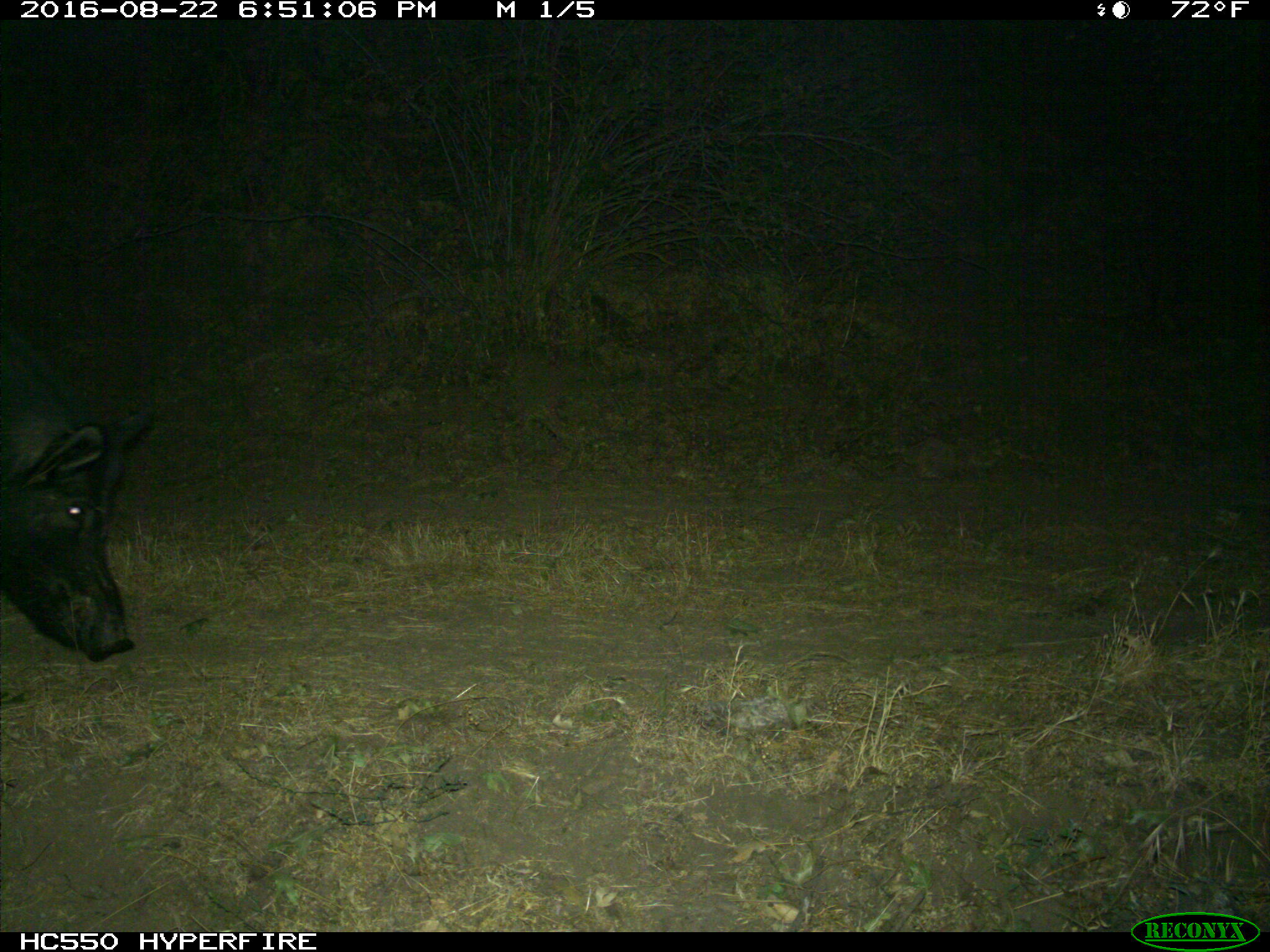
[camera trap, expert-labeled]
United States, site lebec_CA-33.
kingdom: Animalia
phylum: Chordata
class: Mammalia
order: Artiodactyla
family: Suidae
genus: Sus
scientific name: Sus scrofa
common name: wild boar